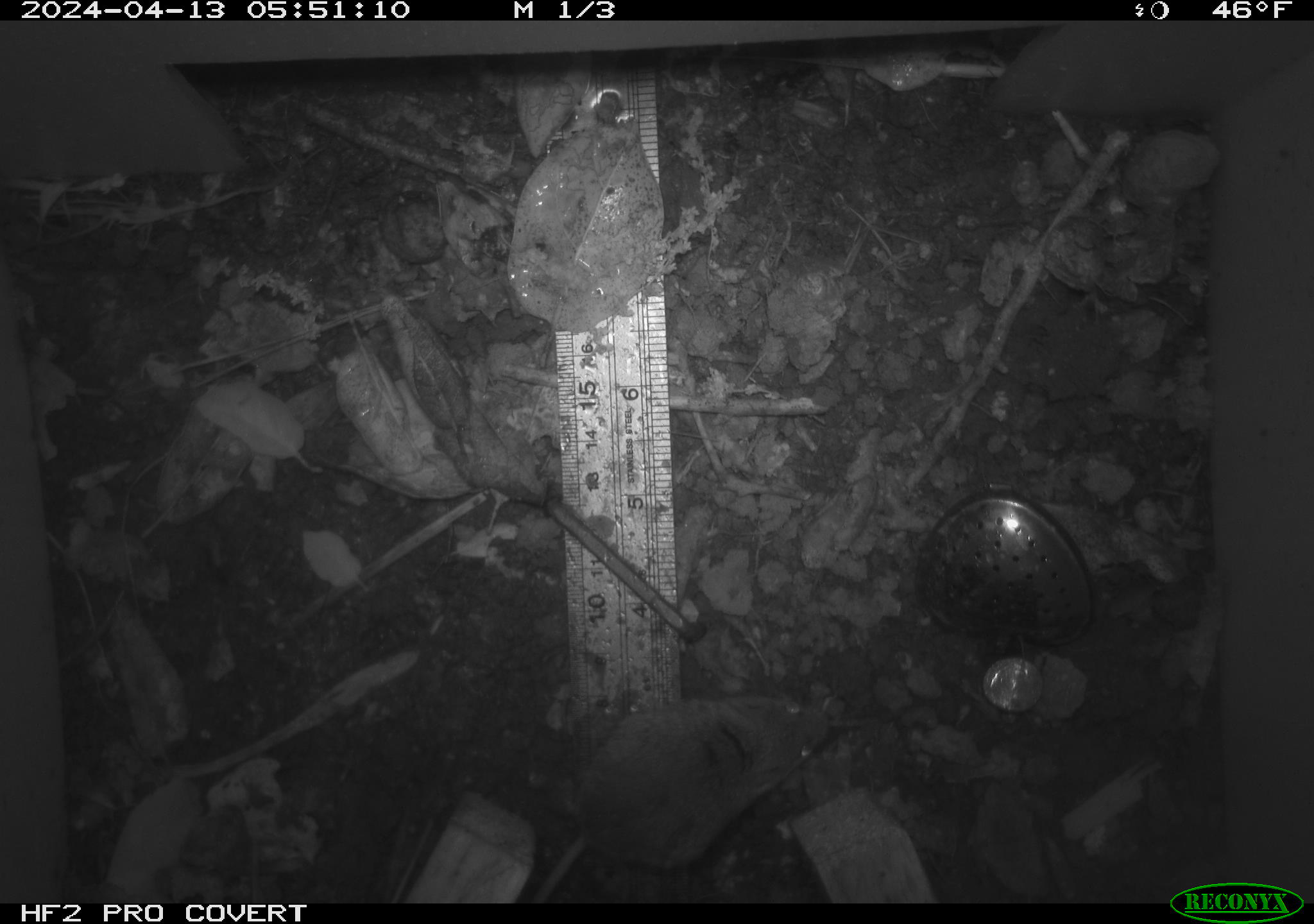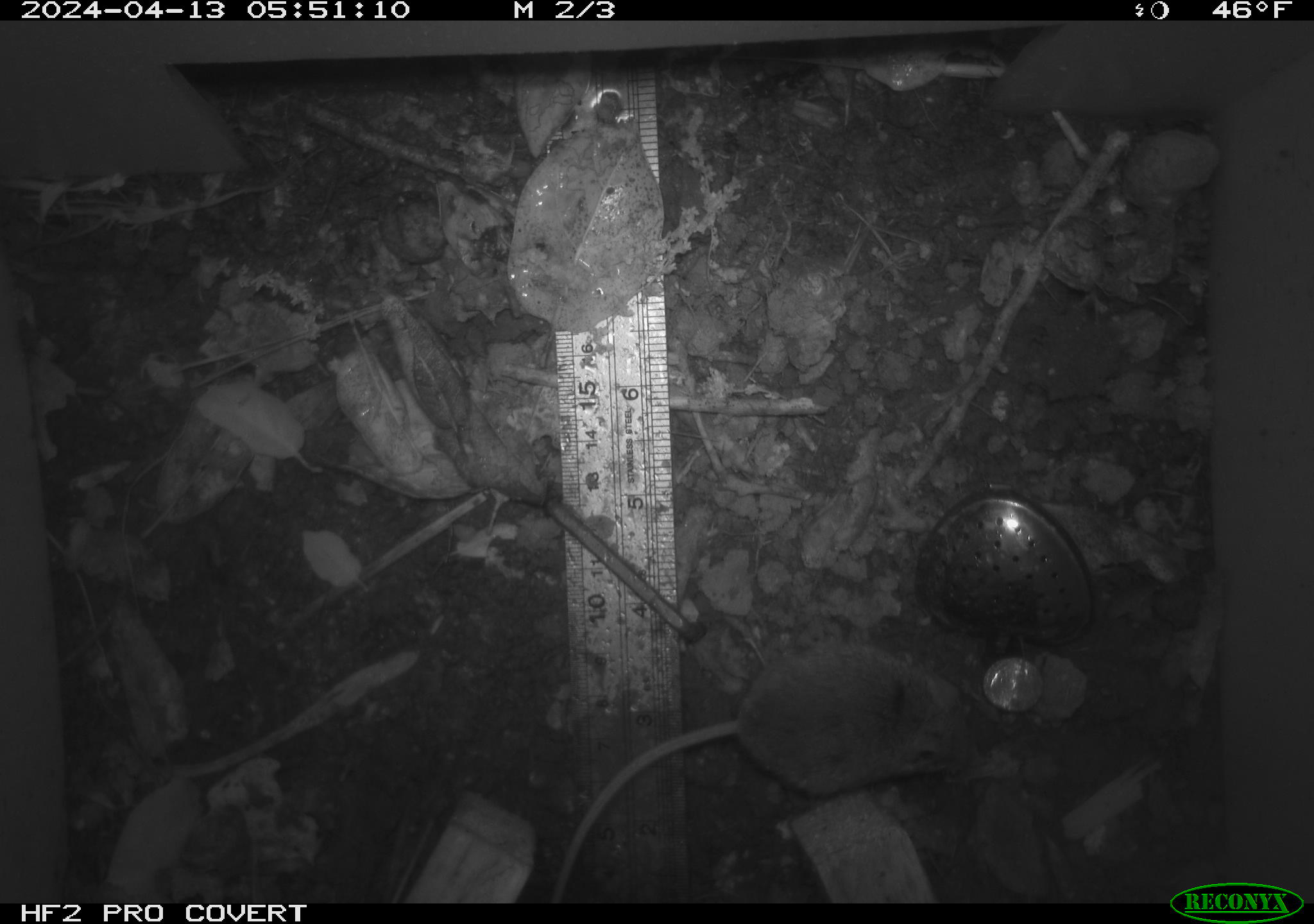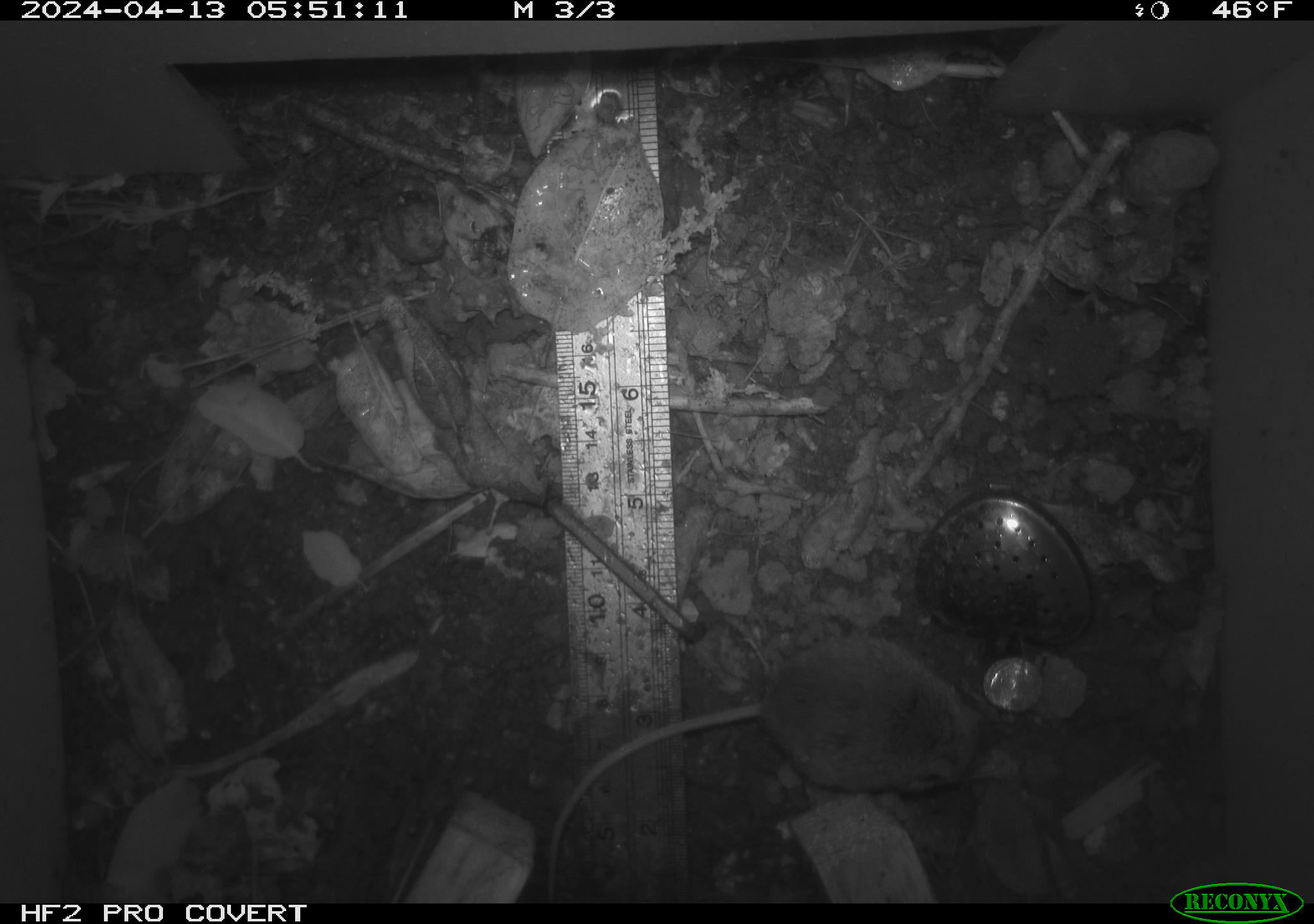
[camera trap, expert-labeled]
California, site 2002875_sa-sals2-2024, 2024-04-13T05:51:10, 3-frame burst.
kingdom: Animalia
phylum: Chordata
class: Mammalia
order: Rodentia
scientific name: Rodentia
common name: mouse species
Mouse species (Rodentia).